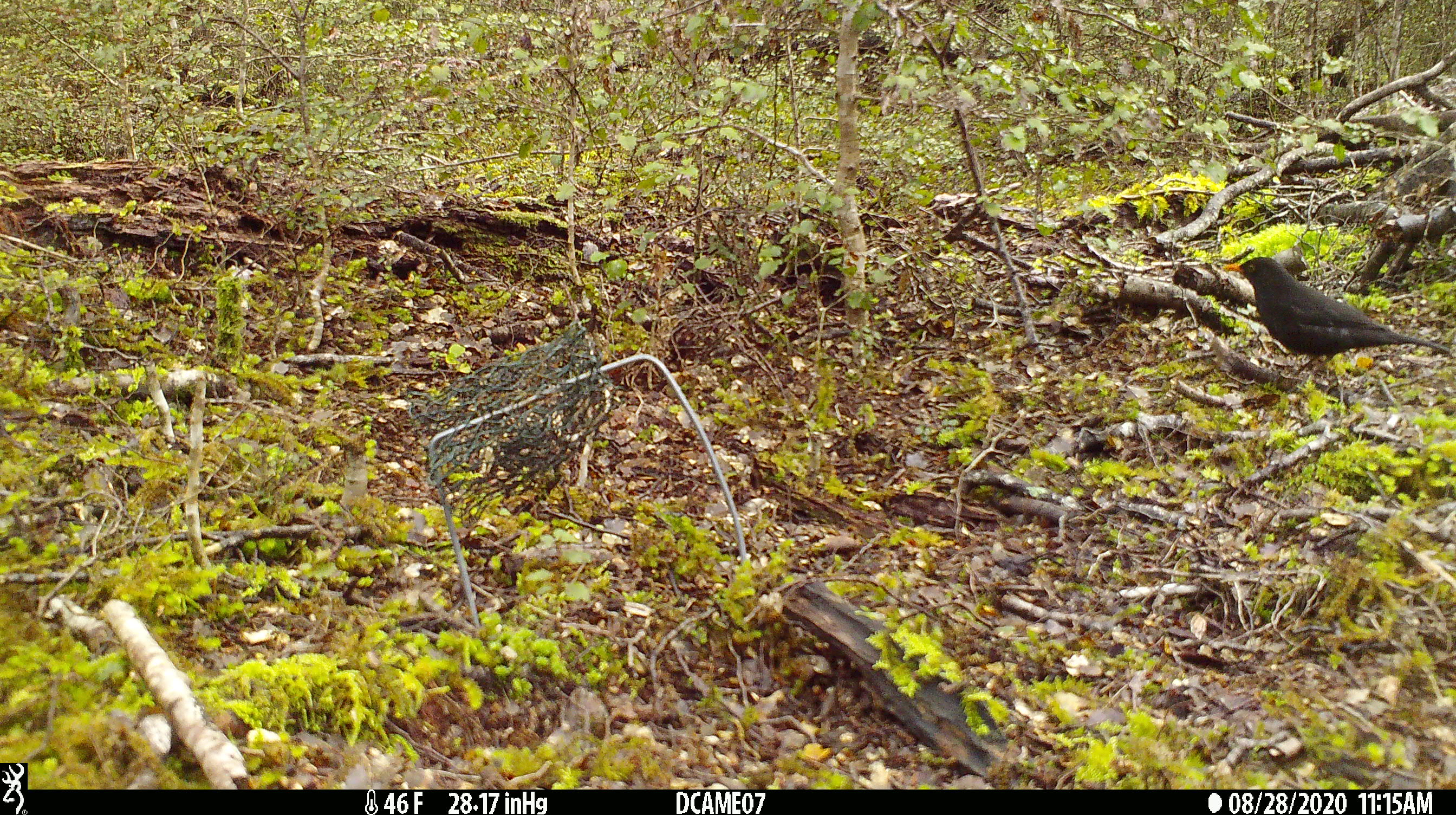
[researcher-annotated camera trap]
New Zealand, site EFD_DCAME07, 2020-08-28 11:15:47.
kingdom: Animalia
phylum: Chordata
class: Aves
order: Passeriformes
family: Turdidae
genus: Turdus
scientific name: Turdus merula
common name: eurasian blackbird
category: blackbird